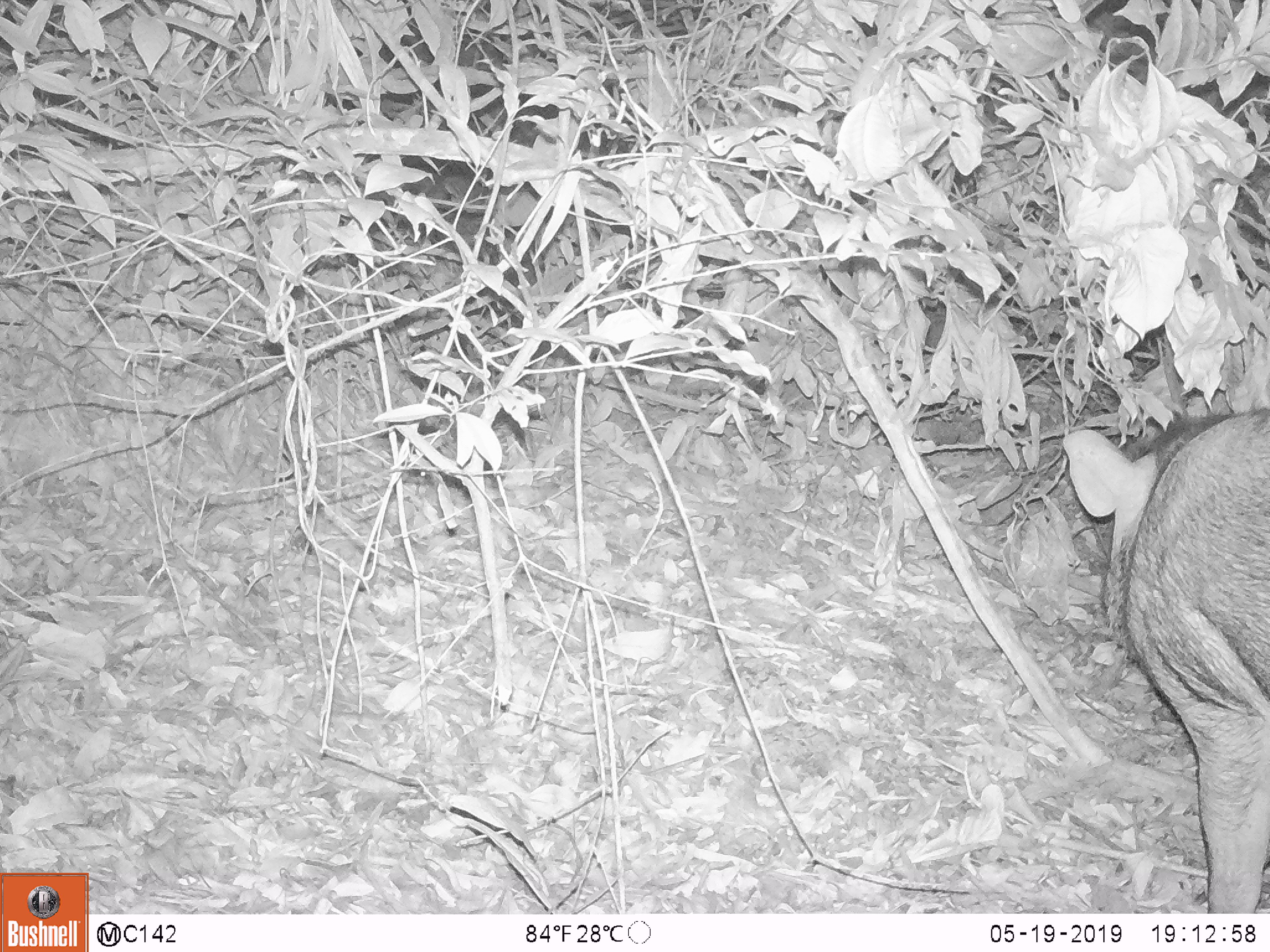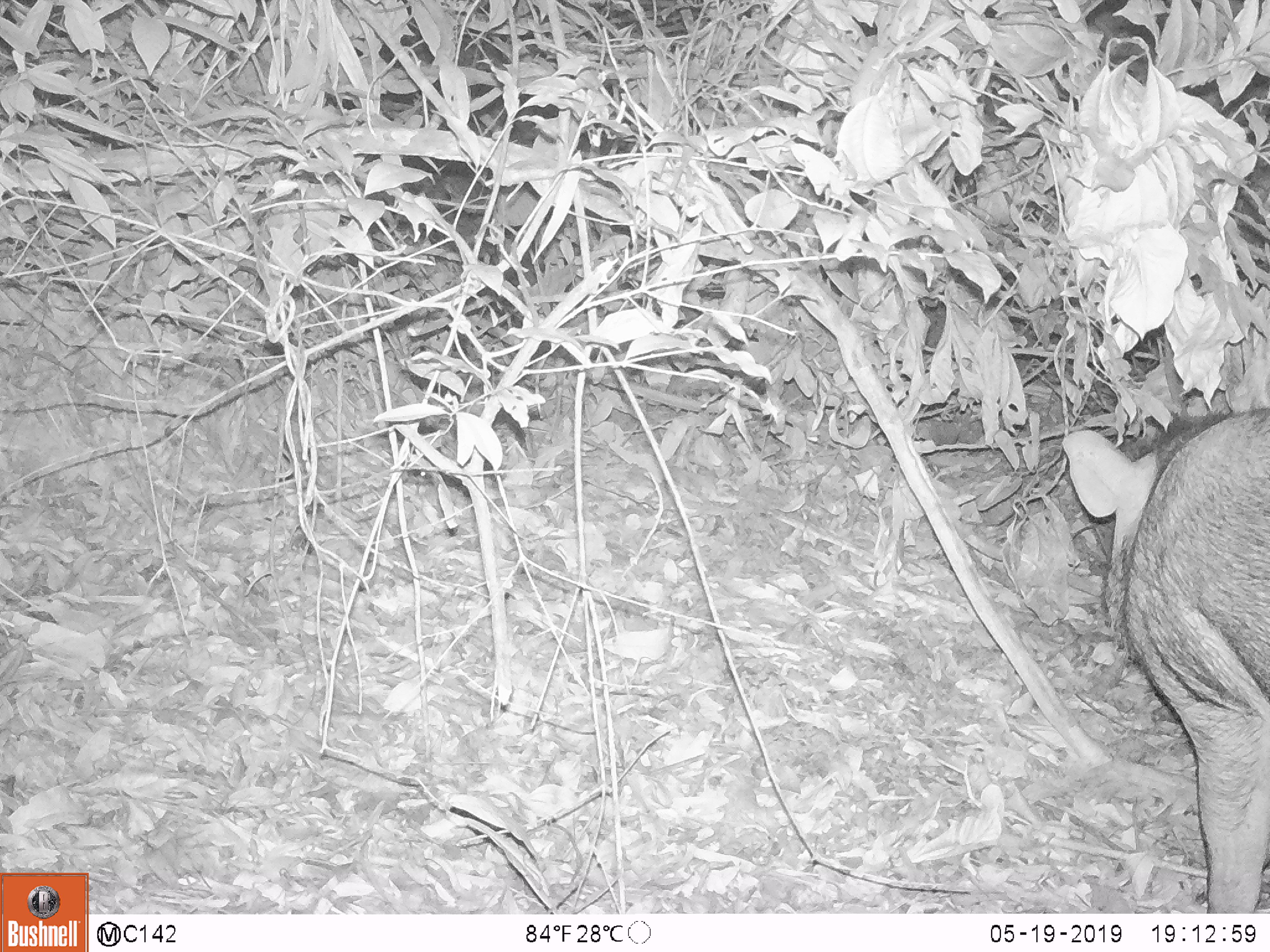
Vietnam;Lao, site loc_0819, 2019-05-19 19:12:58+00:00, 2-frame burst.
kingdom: Animalia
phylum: Chordata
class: Mammalia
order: Artiodactyla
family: Suidae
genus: Sus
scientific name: Sus scrofa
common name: eurasian wild pig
Eurasian wild pig (Sus scrofa). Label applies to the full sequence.